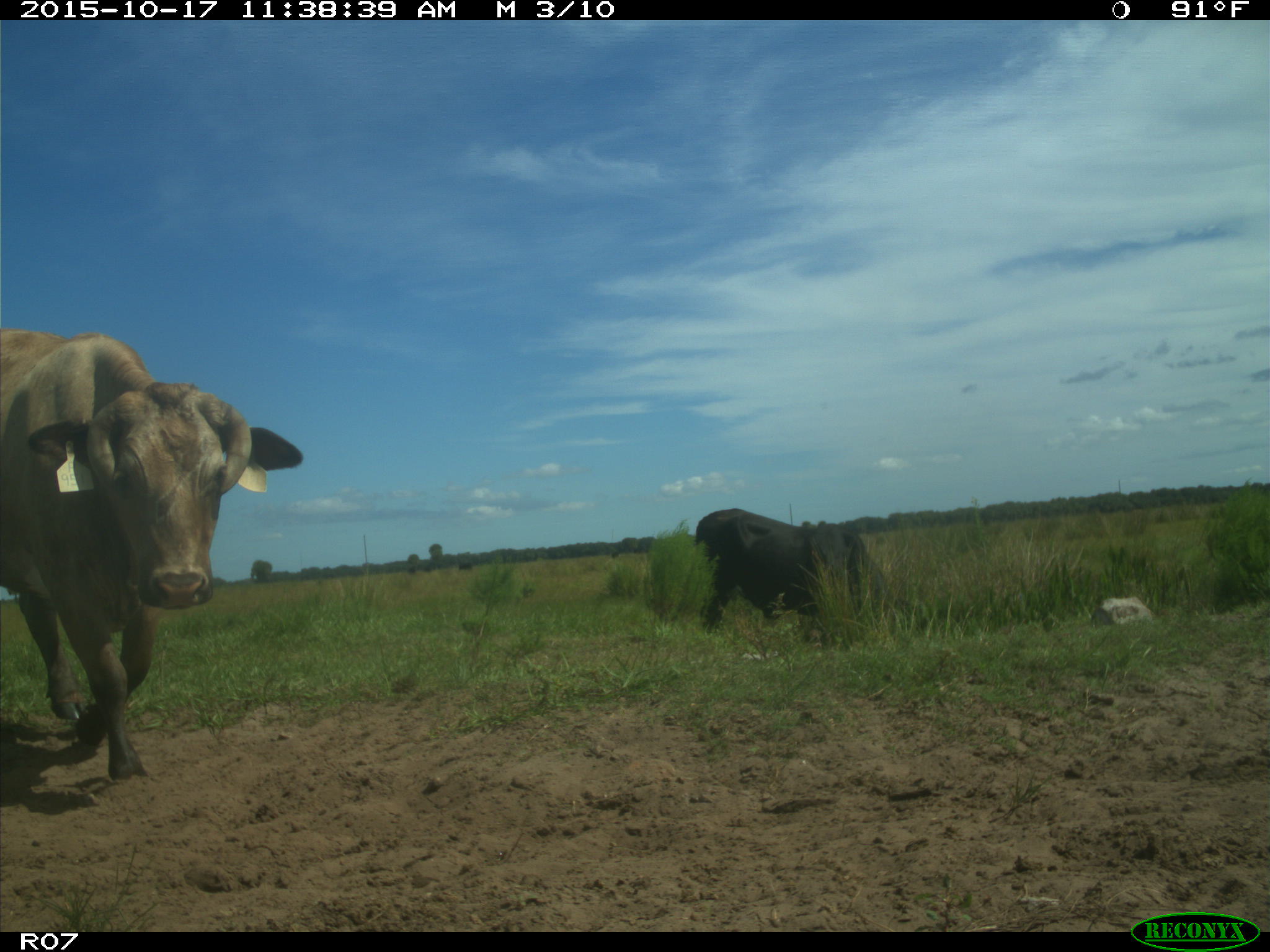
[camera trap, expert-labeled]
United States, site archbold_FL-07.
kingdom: Animalia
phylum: Chordata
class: Mammalia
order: Artiodactyla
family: Bovidae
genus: Bos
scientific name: Bos taurus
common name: domestic cow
Bos taurus (domestic cow).